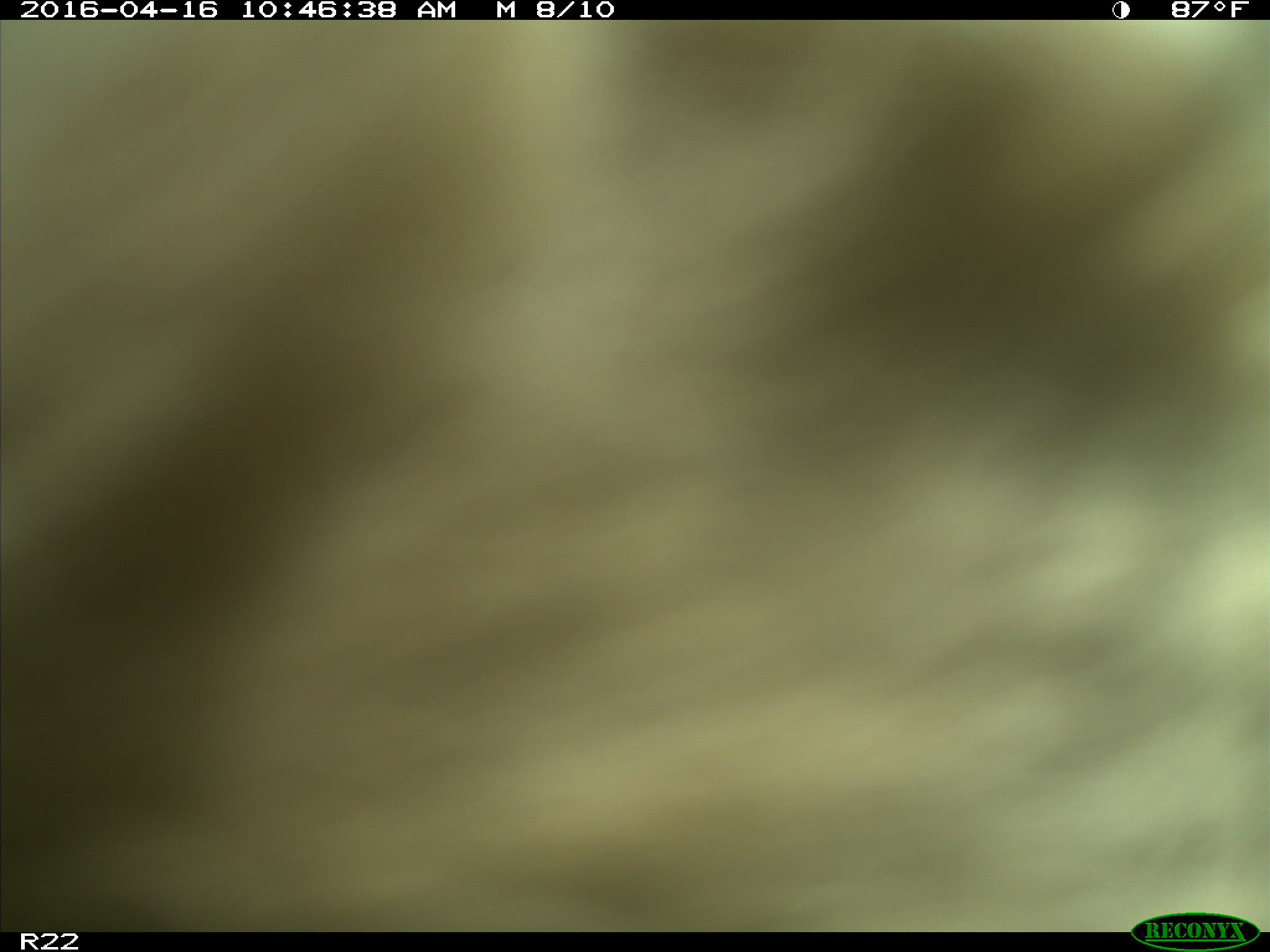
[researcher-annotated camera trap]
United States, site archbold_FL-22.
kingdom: Animalia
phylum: Chordata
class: Mammalia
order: Artiodactyla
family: Bovidae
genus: Bos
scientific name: Bos taurus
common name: domestic cow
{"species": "Bos taurus (domestic cow)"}